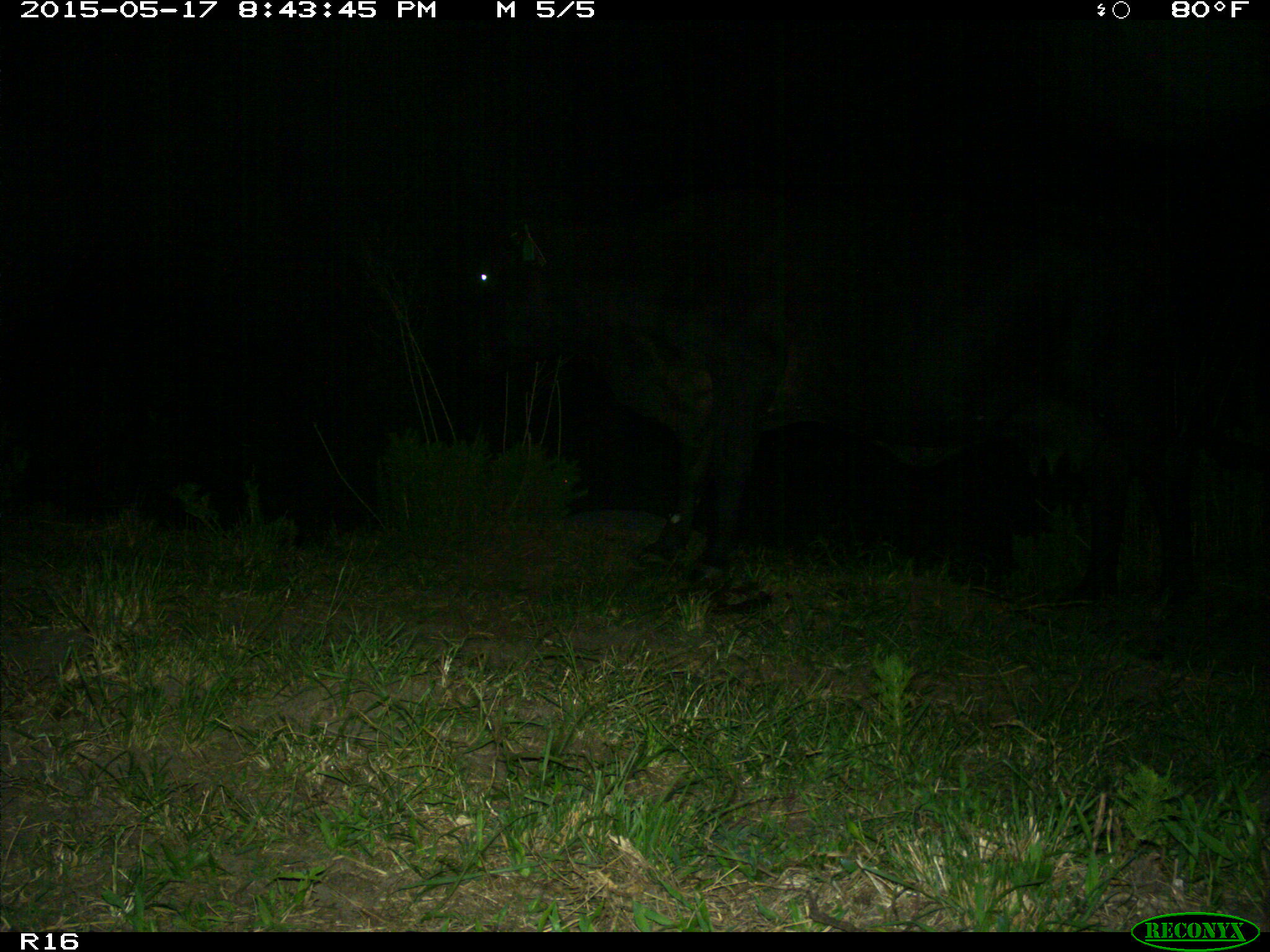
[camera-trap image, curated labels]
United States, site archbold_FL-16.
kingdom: Animalia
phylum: Chordata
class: Mammalia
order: Artiodactyla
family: Bovidae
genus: Bos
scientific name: Bos taurus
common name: domestic cow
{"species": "Bos taurus (domestic cow)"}